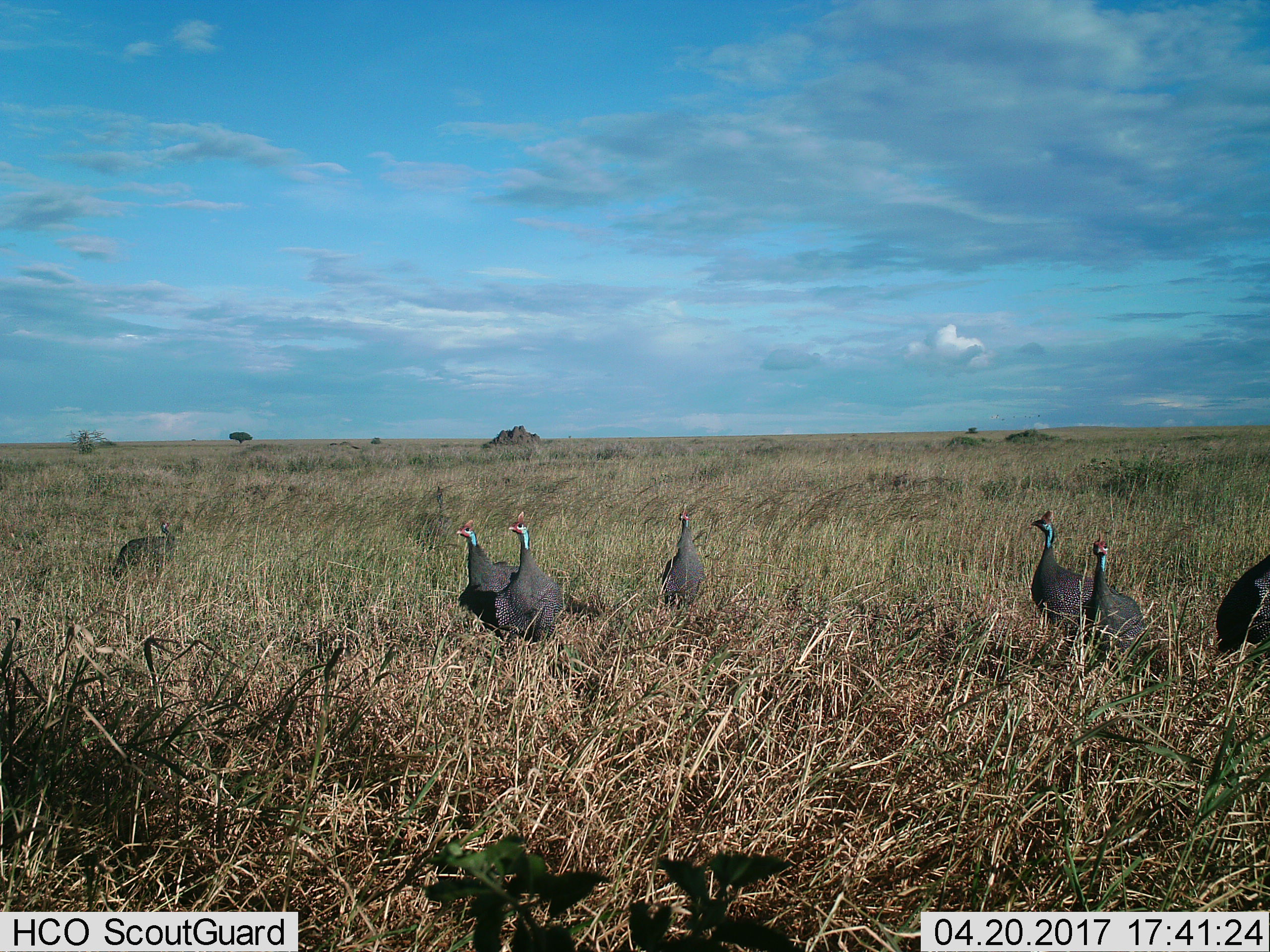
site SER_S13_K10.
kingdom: Animalia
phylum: Chordata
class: Aves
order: Galliformes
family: Numididae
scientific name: Numididae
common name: guineafowl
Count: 7.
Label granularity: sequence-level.